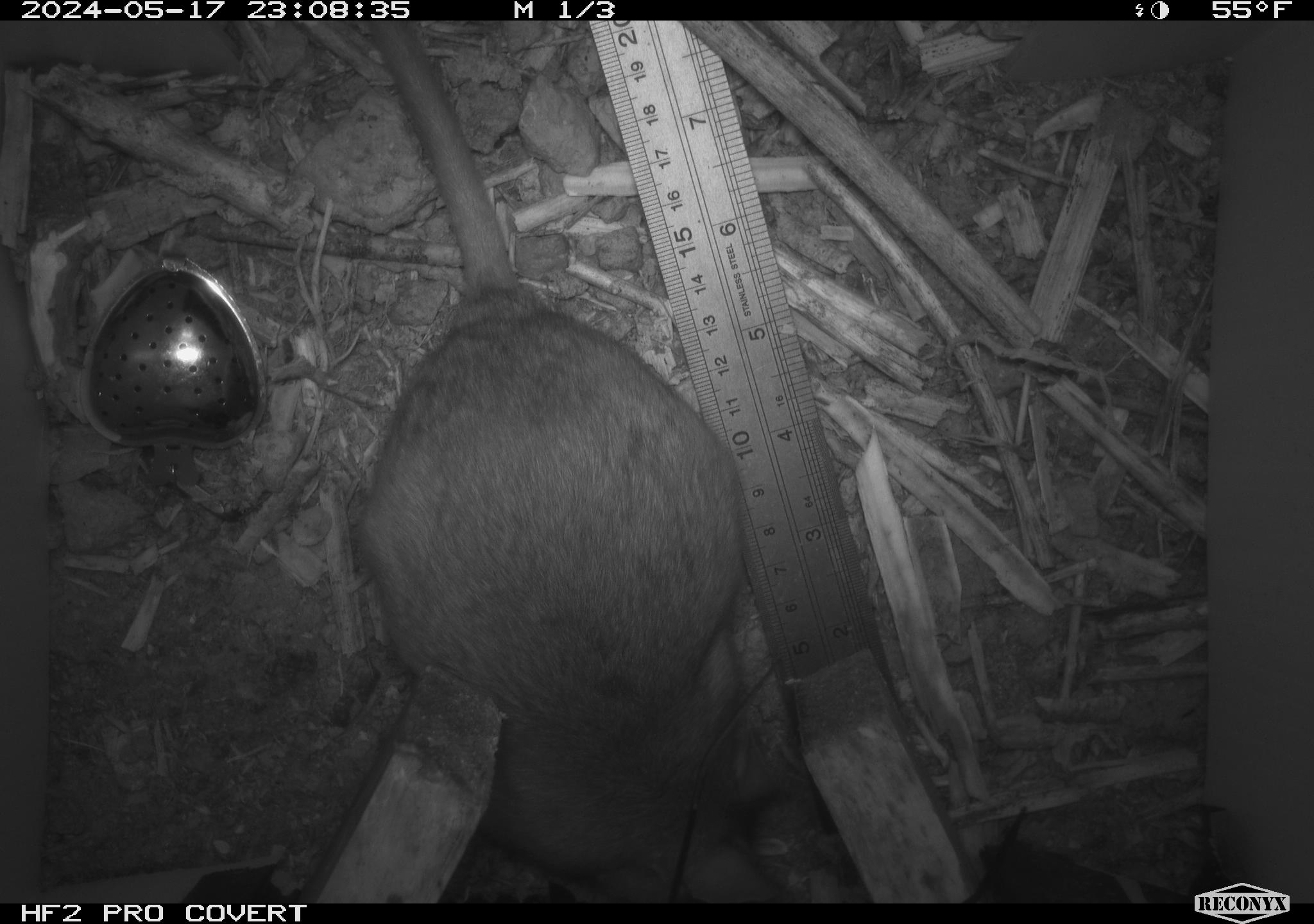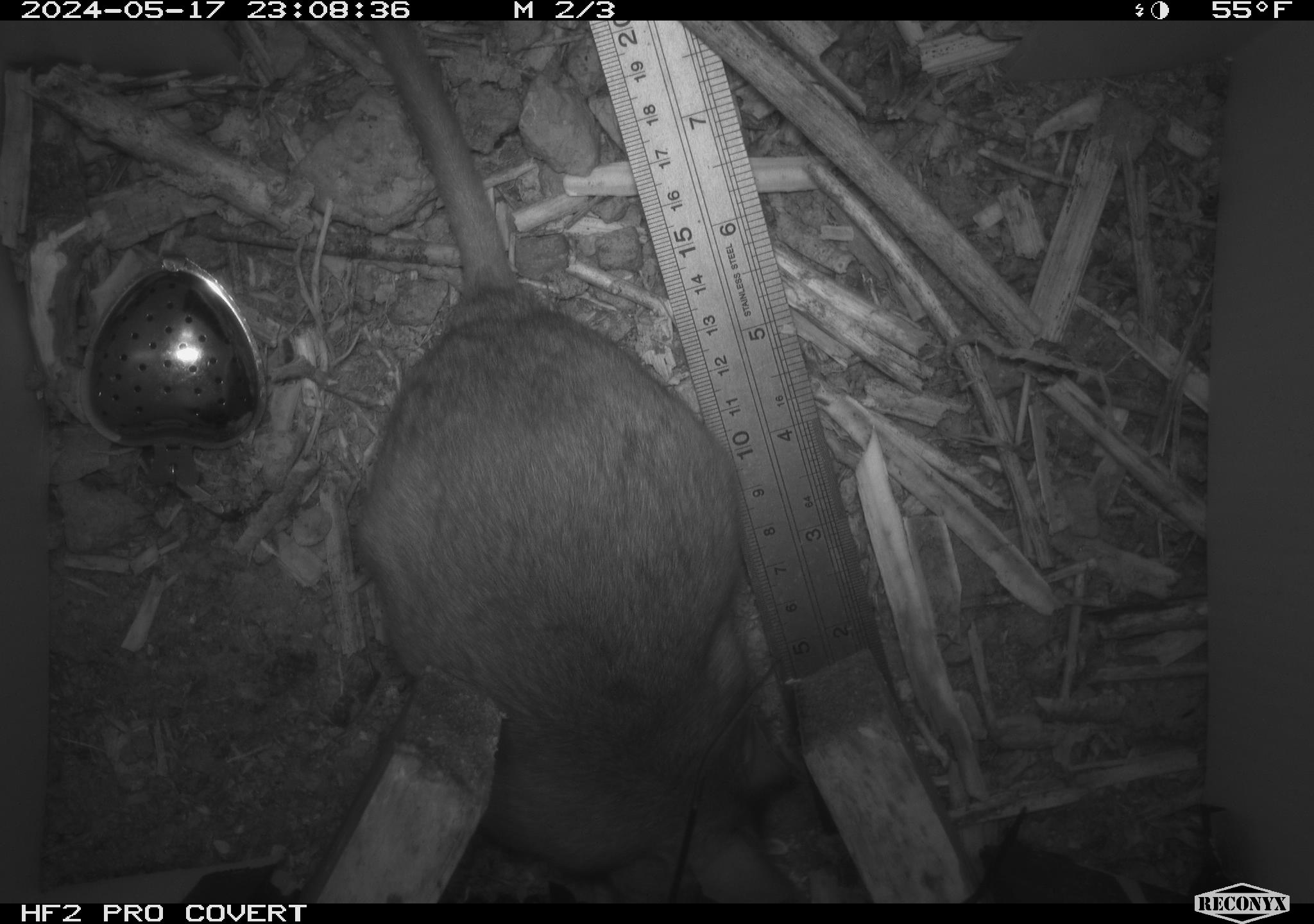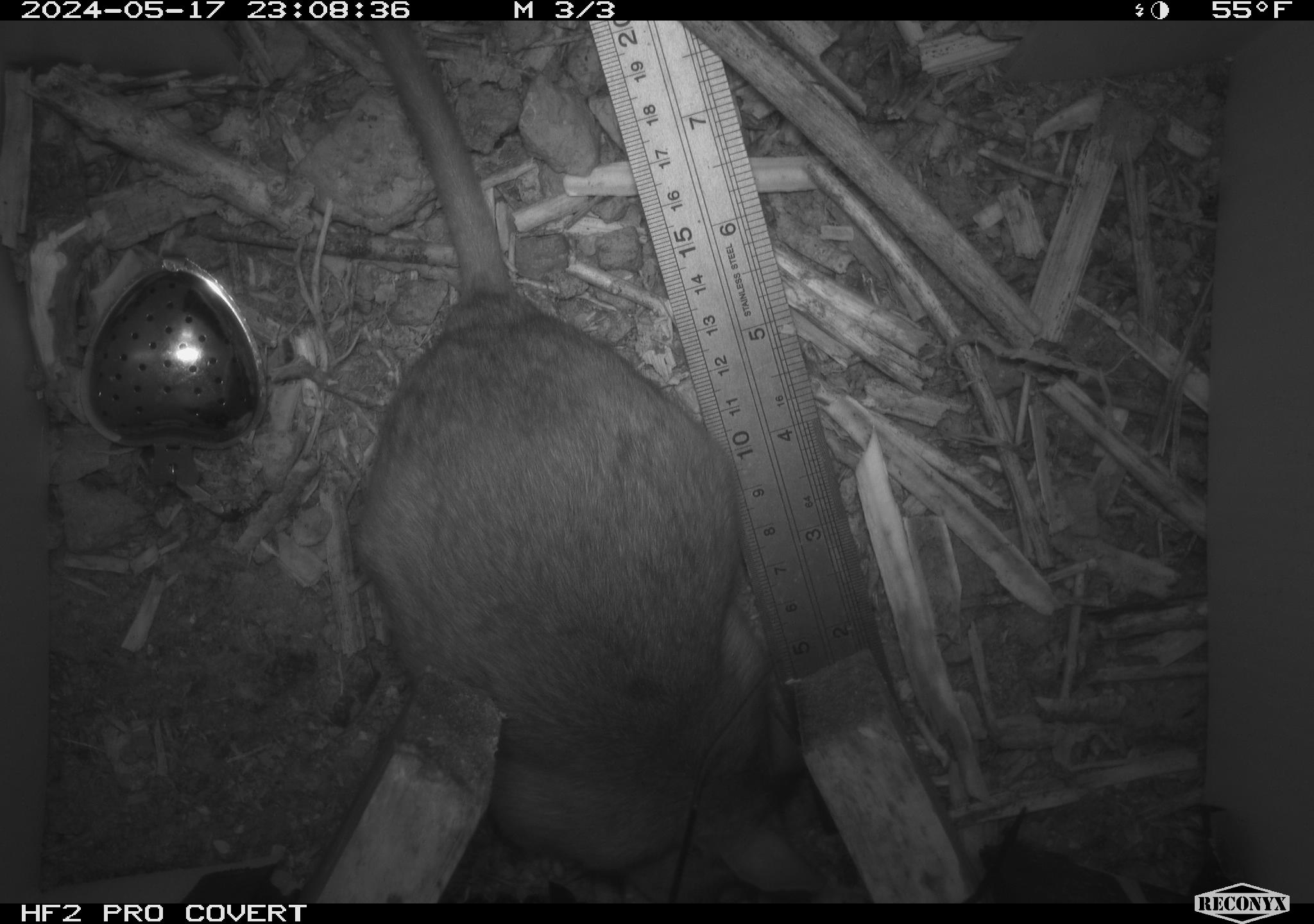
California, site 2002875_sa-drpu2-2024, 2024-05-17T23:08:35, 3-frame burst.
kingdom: Animalia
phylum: Chordata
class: Mammalia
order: Rodentia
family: Cricetidae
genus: Neotoma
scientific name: Neotoma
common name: pack rat or woodrat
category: neotoma species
Neotoma species (pack rat or woodrat) (Neotoma).